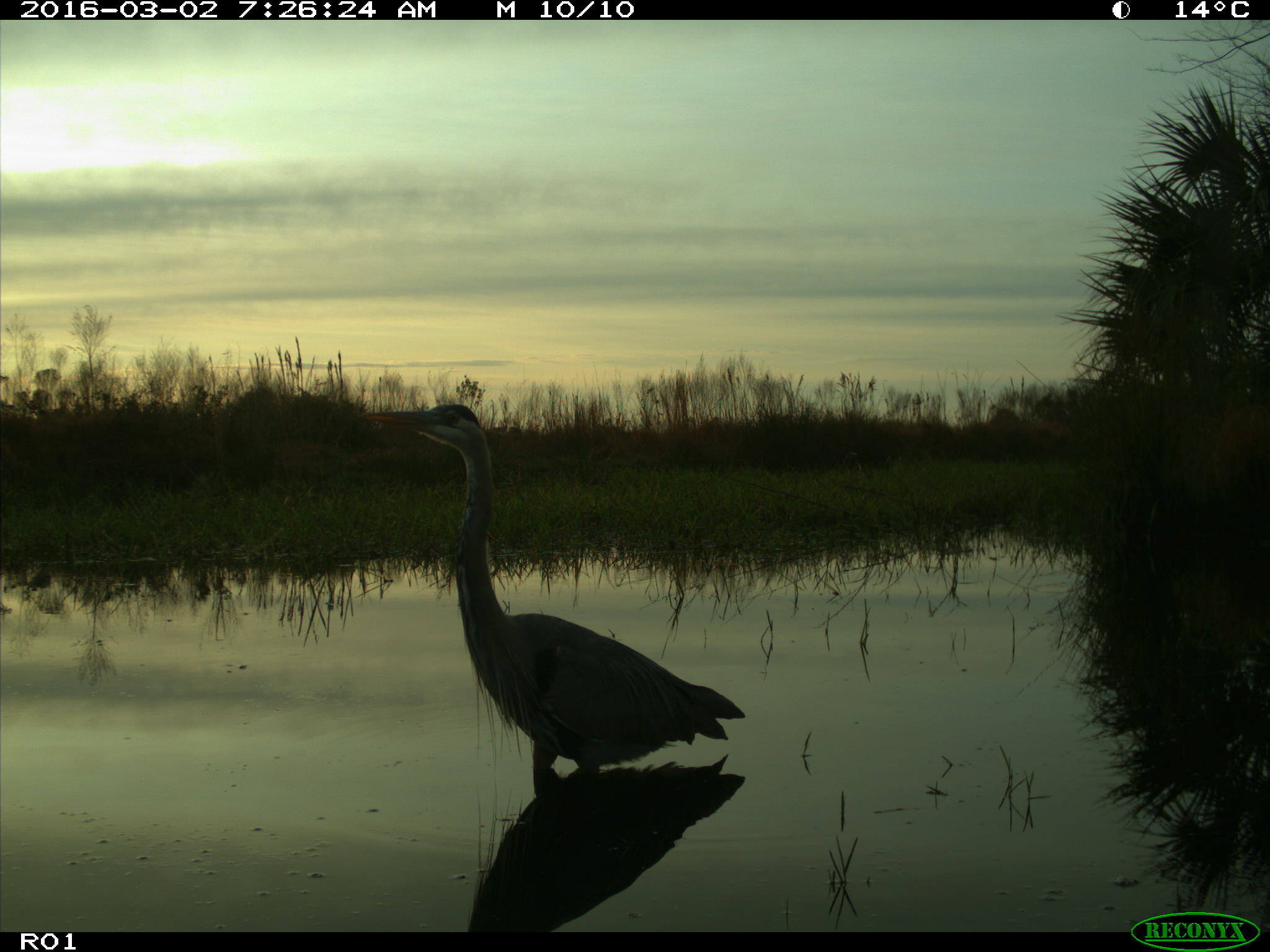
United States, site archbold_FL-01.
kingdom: Animalia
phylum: Chordata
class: Aves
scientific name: Aves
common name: birds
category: unidentified bird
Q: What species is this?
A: Unidentified bird (birds) (Aves).